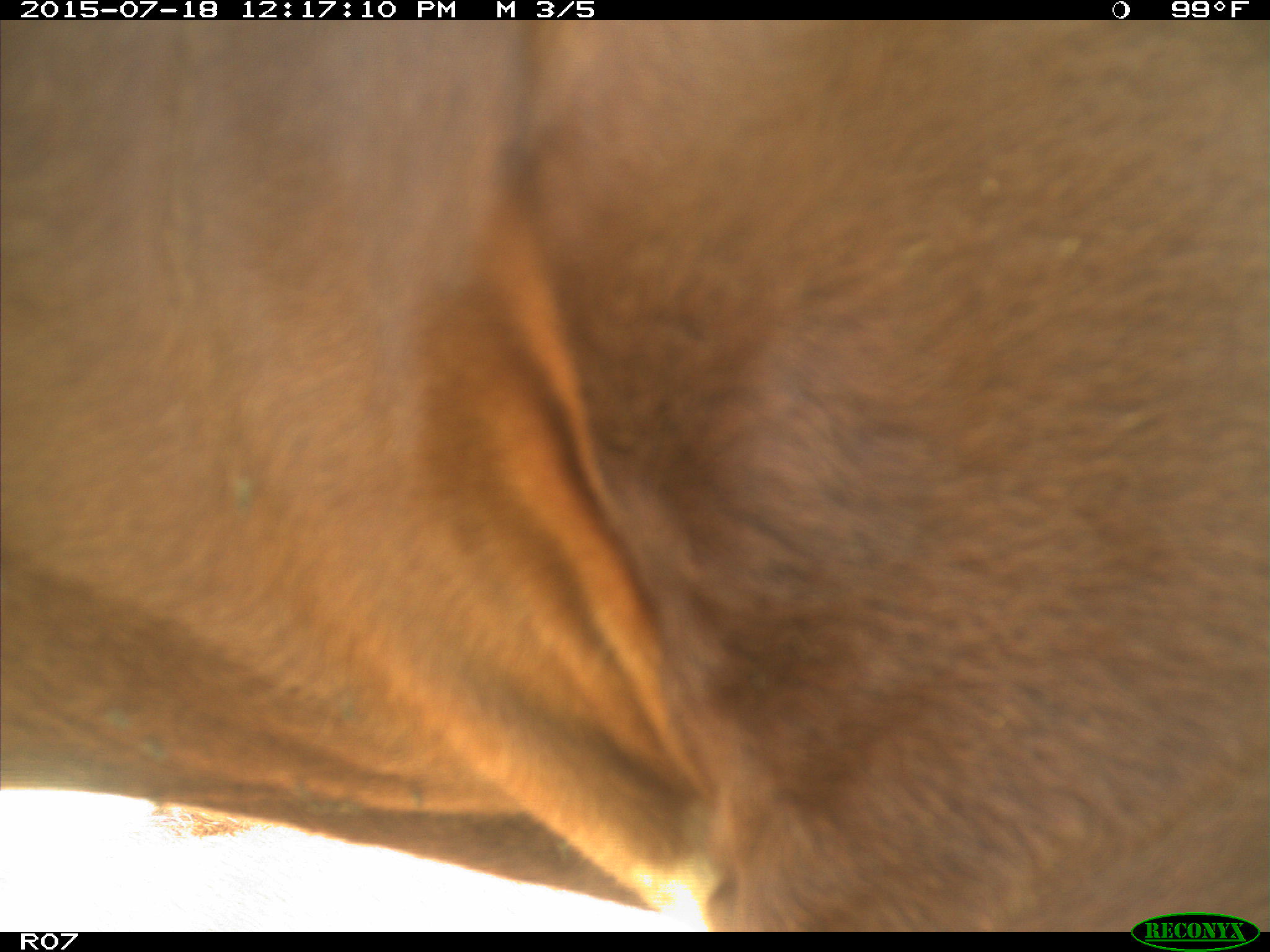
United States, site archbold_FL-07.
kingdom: Animalia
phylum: Chordata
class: Mammalia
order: Artiodactyla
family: Bovidae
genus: Bos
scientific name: Bos taurus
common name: domestic cow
Bos taurus (domestic cow).